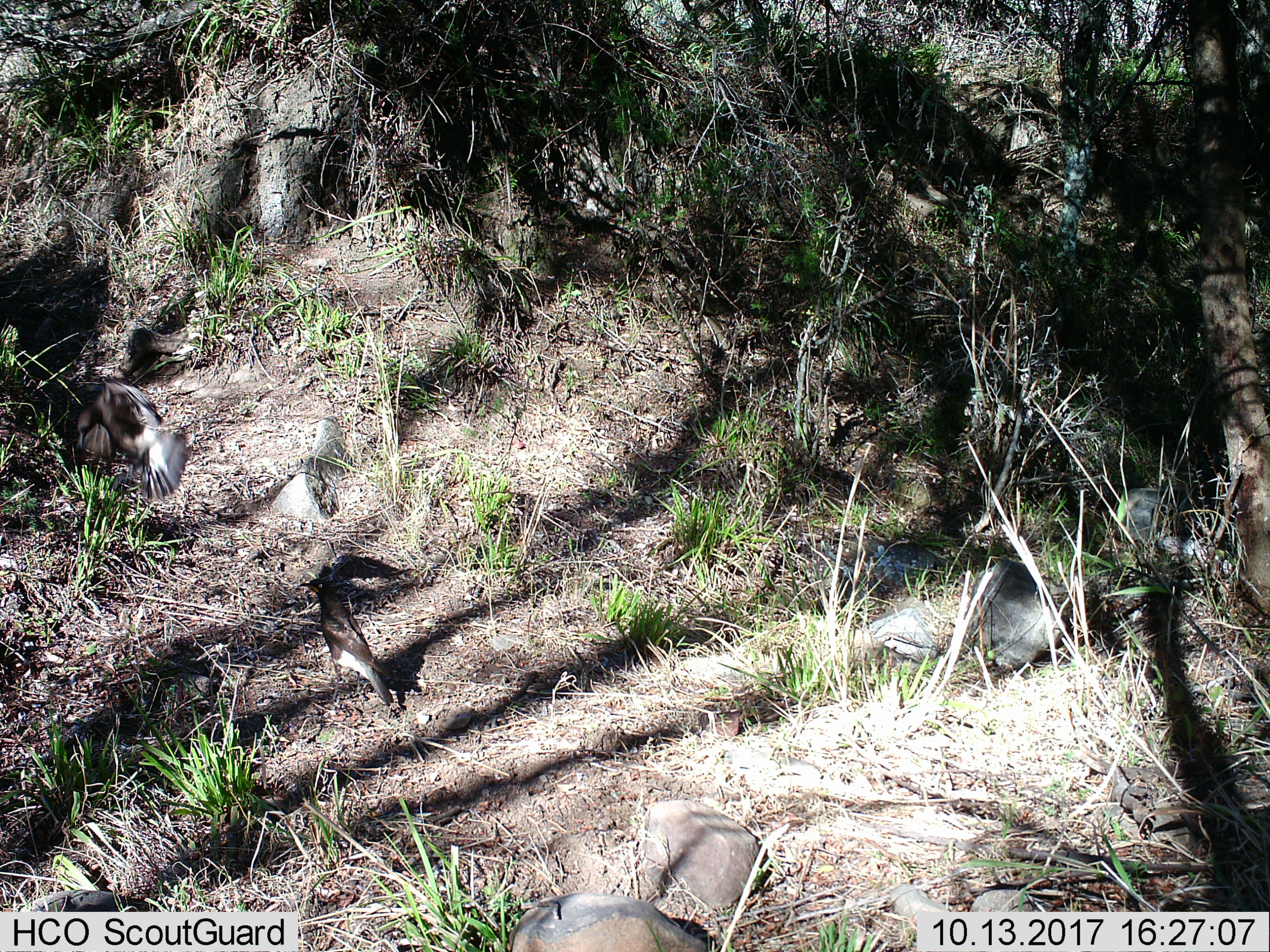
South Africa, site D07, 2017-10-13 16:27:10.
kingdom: Animalia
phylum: Chordata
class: Aves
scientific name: Aves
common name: bird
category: birdother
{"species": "birdother (bird) (Aves)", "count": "2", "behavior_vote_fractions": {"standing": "62%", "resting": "0%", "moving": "75%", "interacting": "0%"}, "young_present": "0%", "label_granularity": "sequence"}